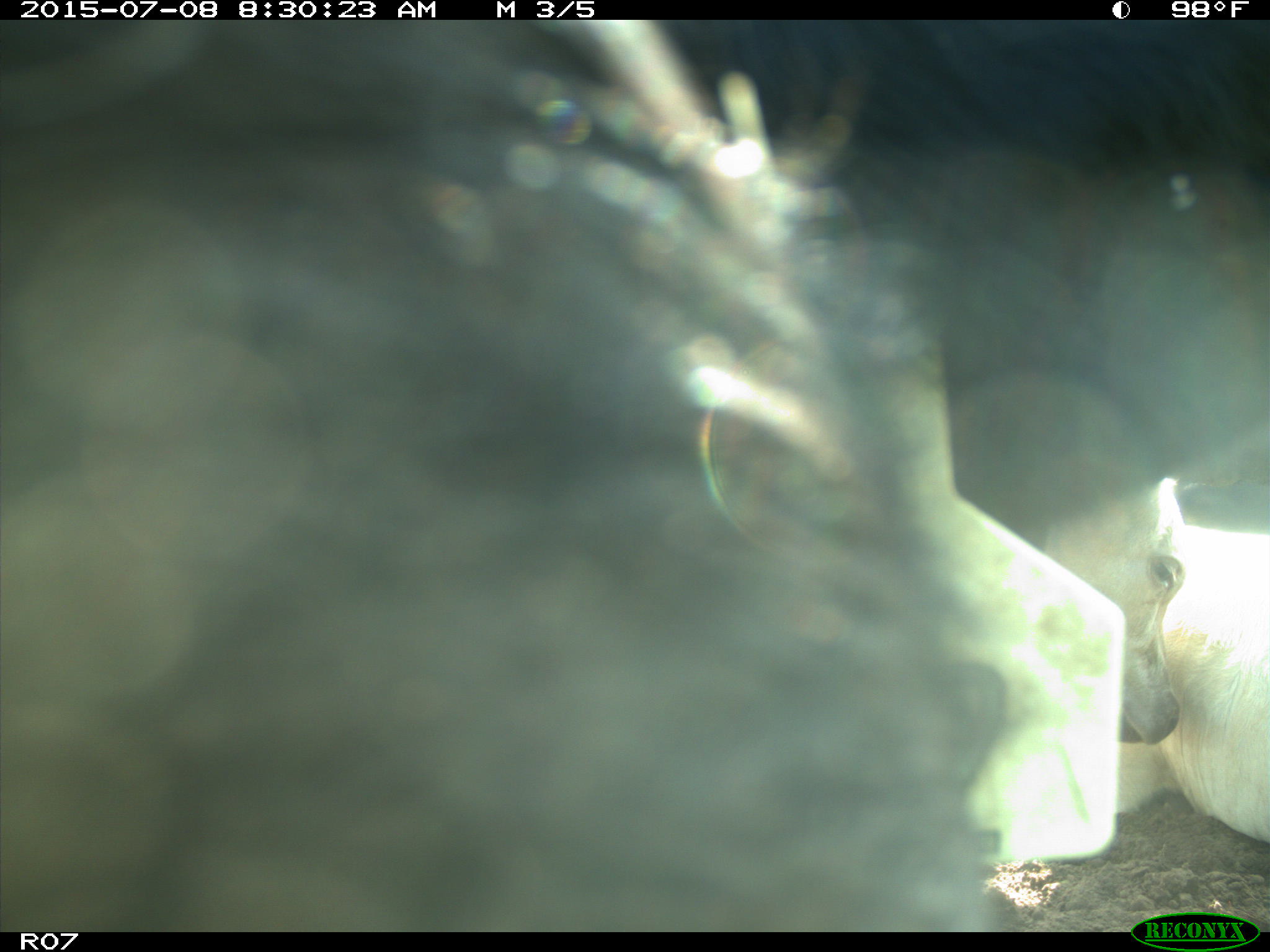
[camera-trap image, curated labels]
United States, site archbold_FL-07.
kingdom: Animalia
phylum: Chordata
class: Mammalia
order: Artiodactyla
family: Bovidae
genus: Bos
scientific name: Bos taurus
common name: domestic cow